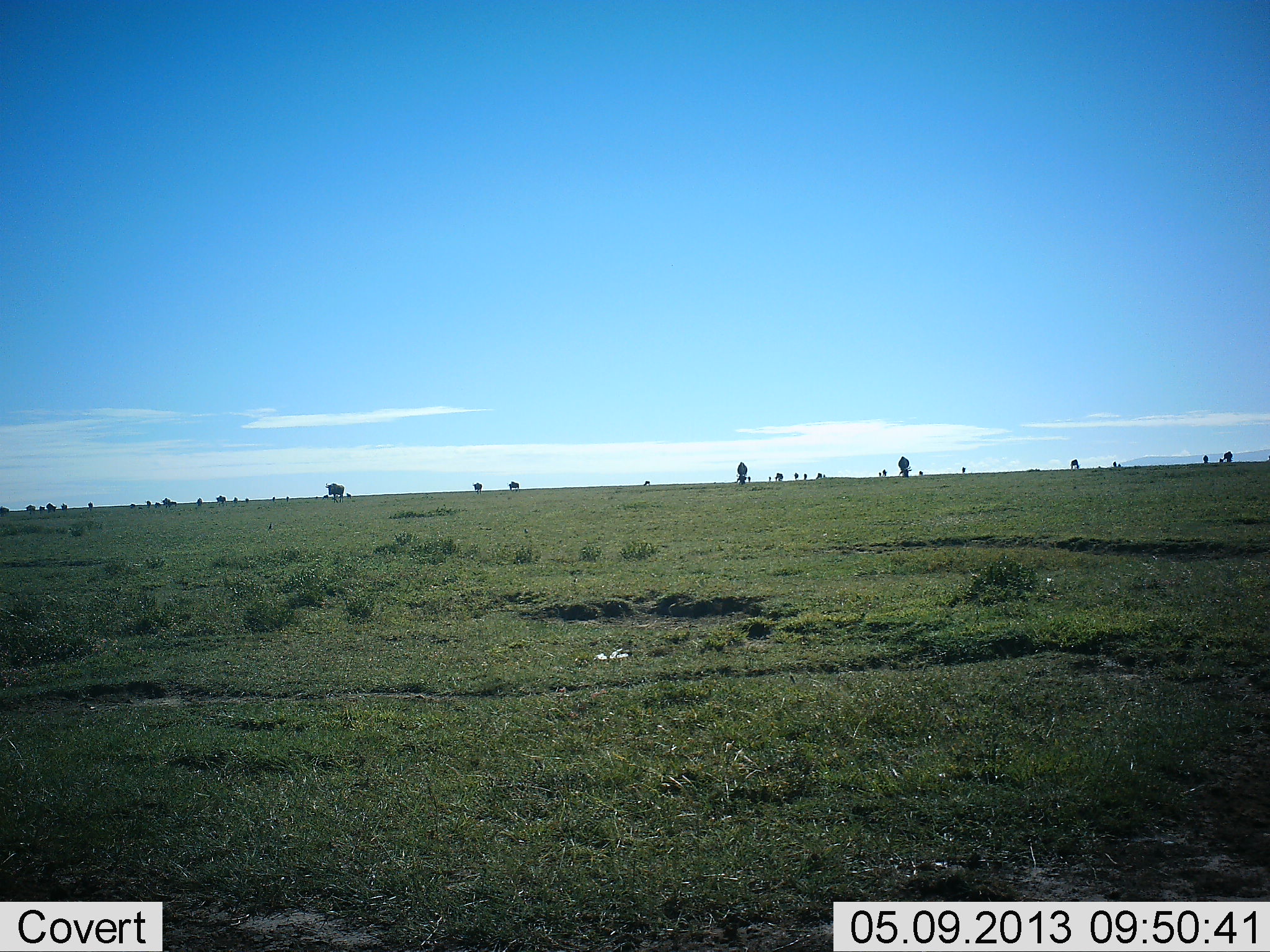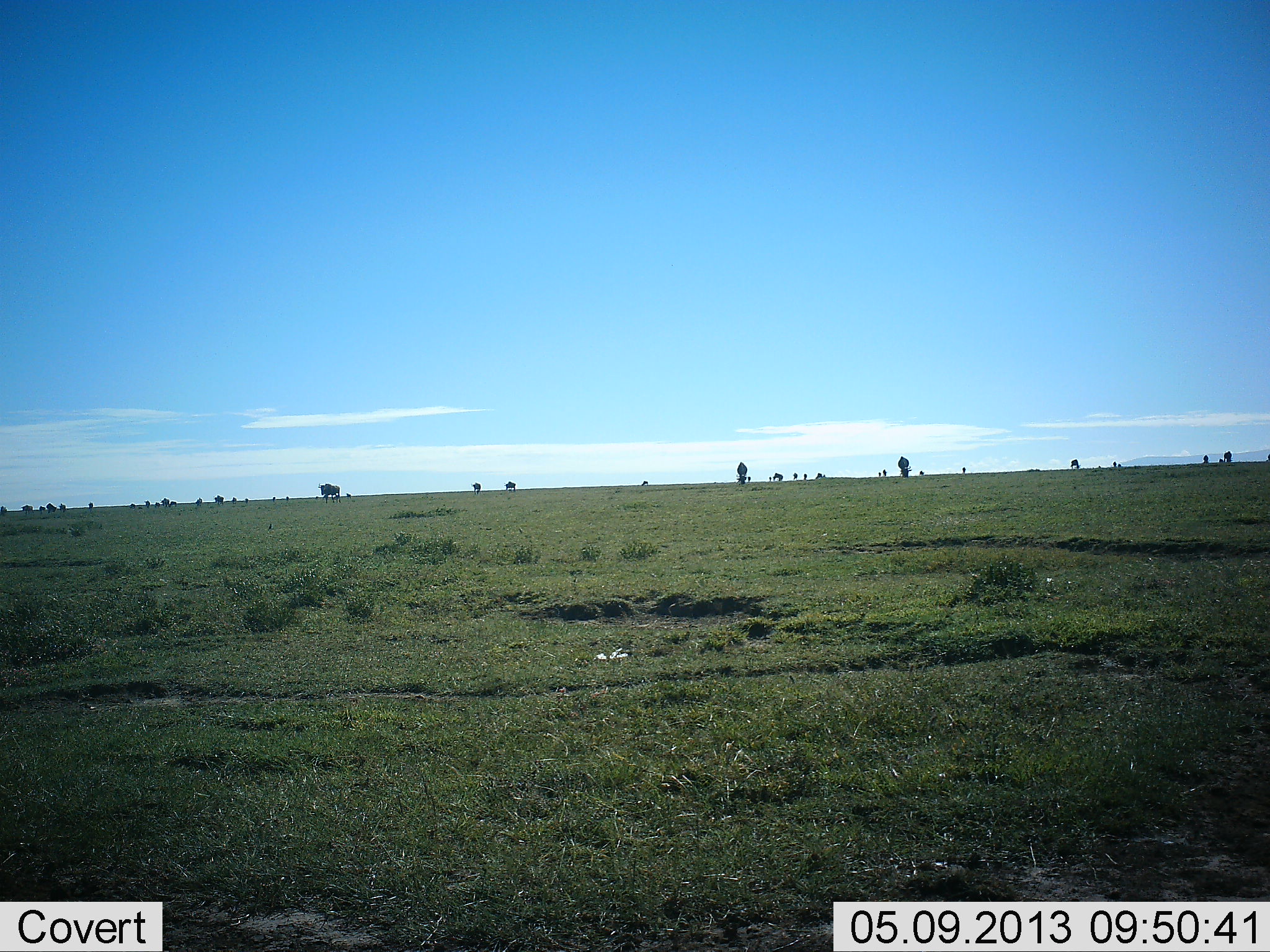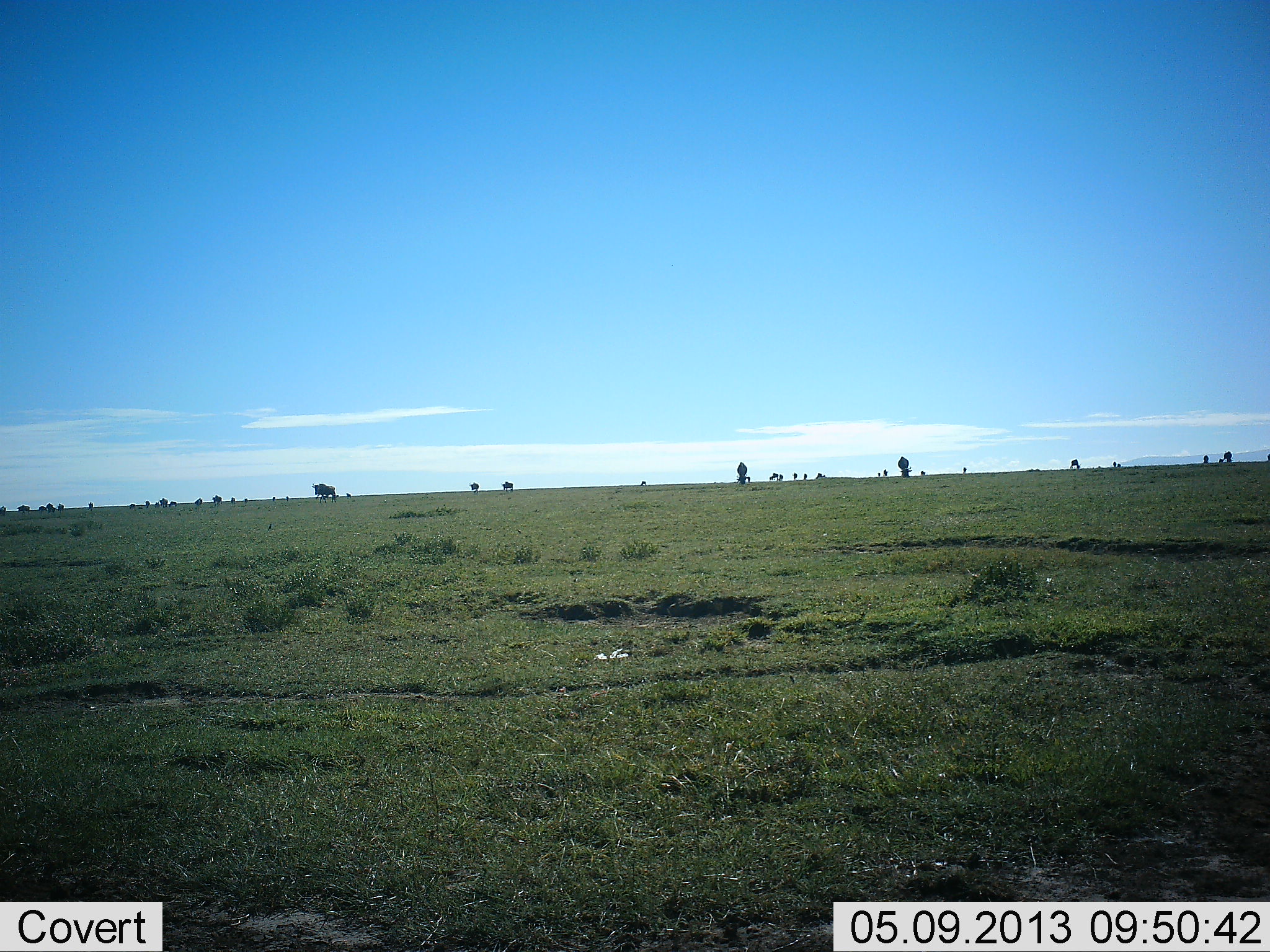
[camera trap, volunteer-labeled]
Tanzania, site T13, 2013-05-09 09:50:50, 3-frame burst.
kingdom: Animalia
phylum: Chordata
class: Mammalia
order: Artiodactyla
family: Bovidae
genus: Connochaetes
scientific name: Connochaetes taurinus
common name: blue wildebeest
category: wildebeest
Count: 11-50.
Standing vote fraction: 20%.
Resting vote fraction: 0%.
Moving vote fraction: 90%.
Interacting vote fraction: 0%.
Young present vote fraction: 10%.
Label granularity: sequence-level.